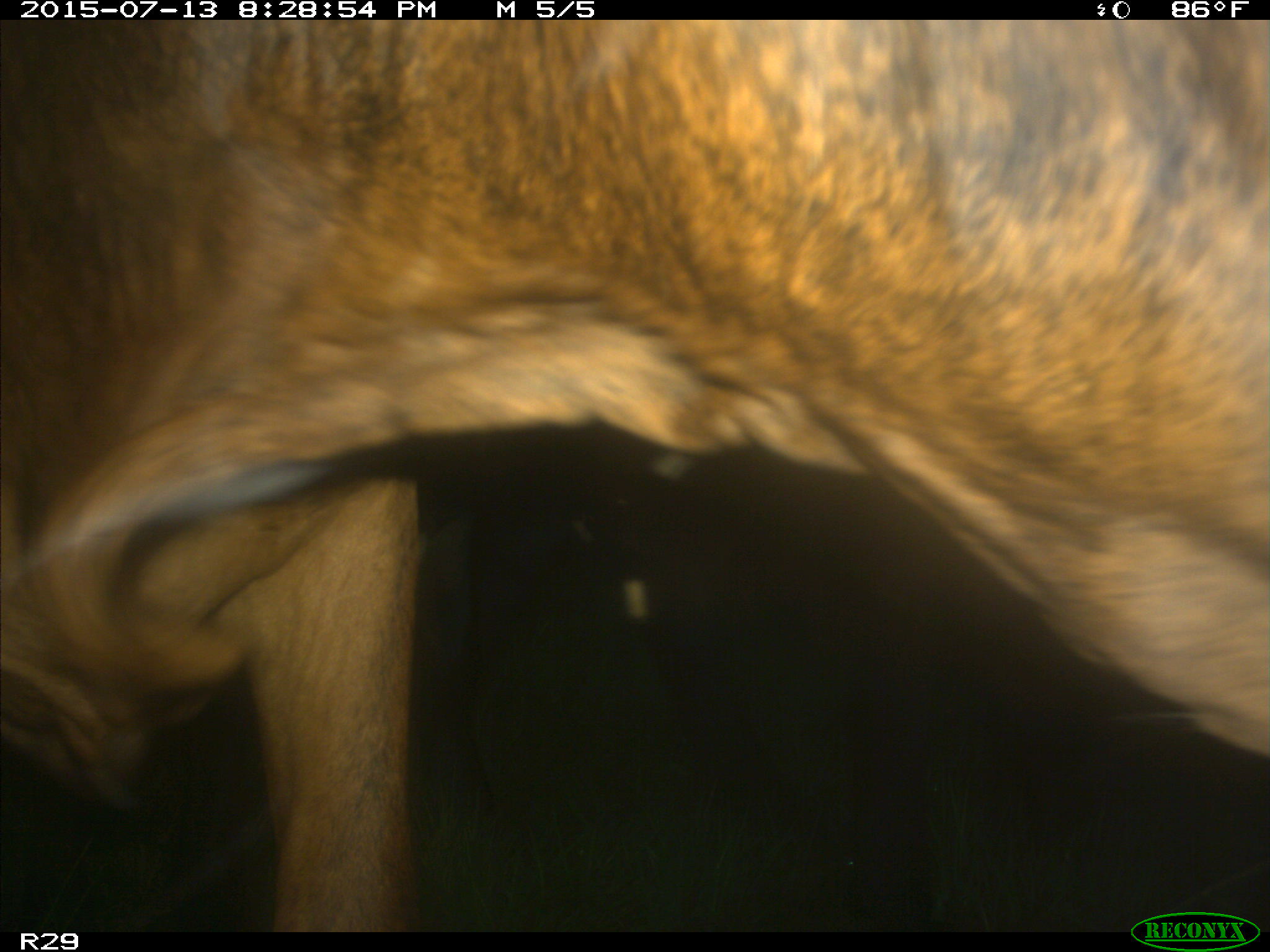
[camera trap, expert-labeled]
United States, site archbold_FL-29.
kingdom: Animalia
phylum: Chordata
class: Mammalia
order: Artiodactyla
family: Bovidae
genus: Bos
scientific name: Bos taurus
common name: domestic cow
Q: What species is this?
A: Bos taurus (domestic cow).